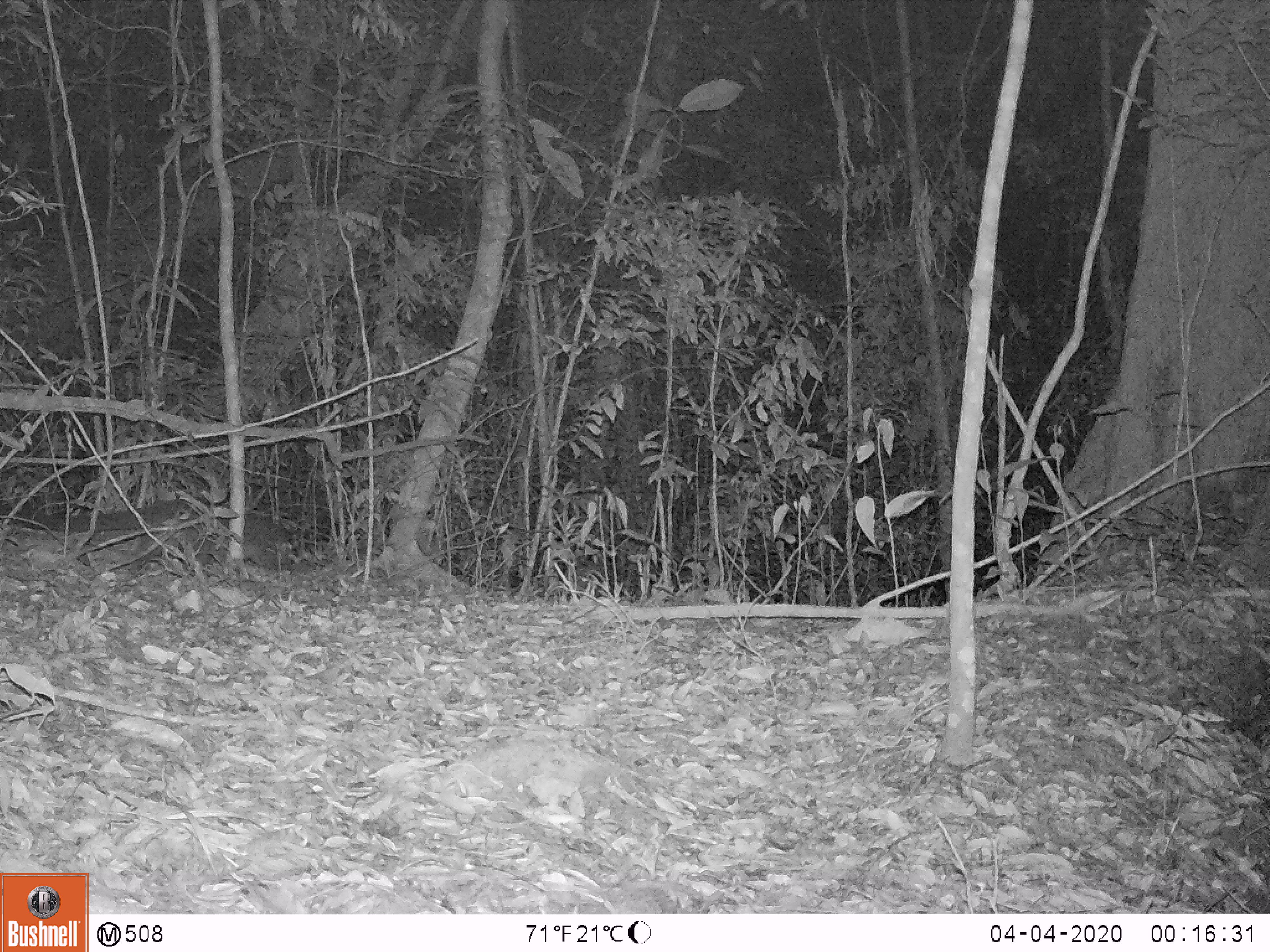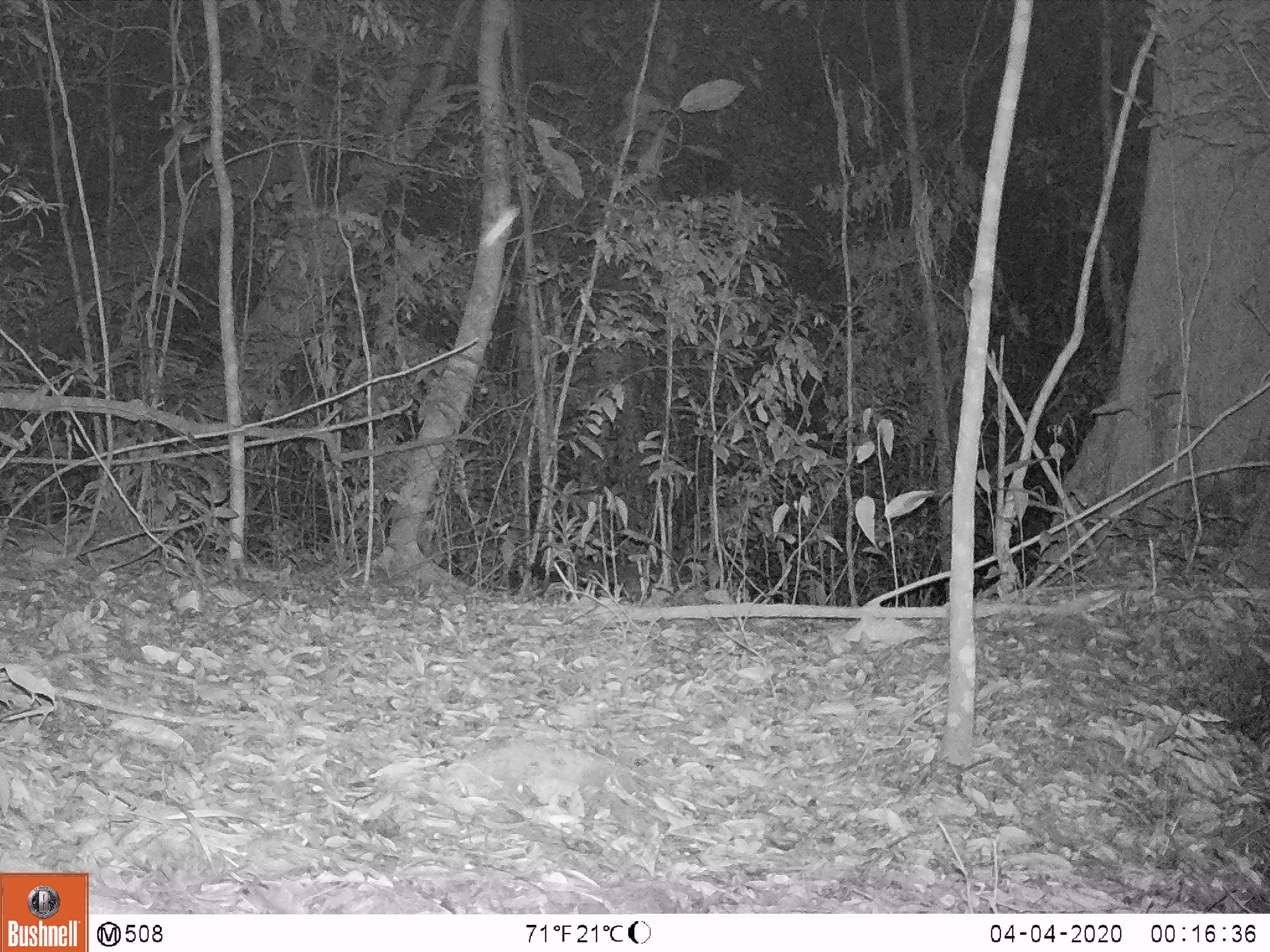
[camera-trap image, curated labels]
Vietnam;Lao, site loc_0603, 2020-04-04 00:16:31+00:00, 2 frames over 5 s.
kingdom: Animalia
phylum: Chordata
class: Mammalia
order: Carnivora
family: Viverridae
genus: Paguma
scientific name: Paguma larvata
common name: masked palm civet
Masked palm civet (Paguma larvata). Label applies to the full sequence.